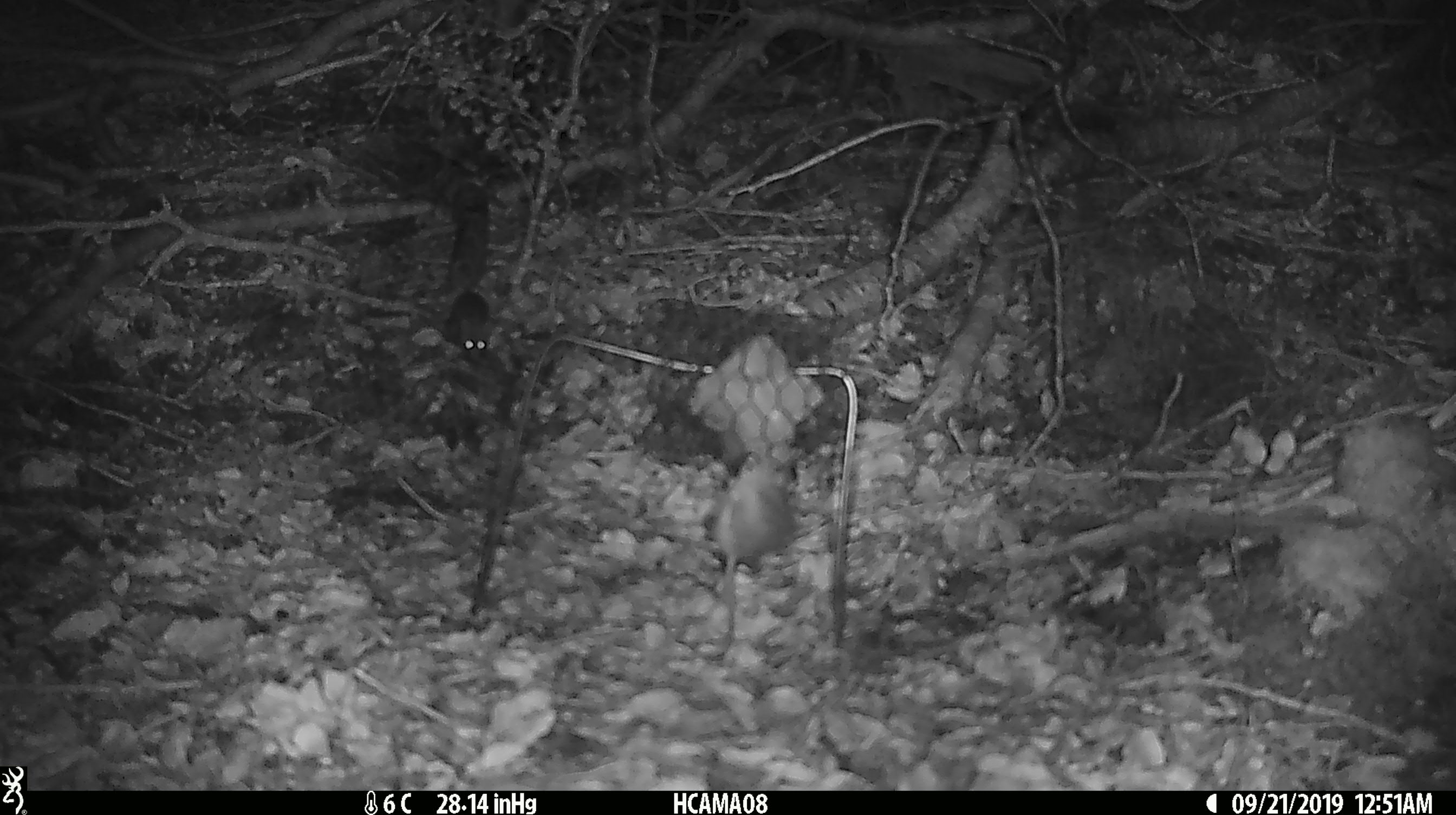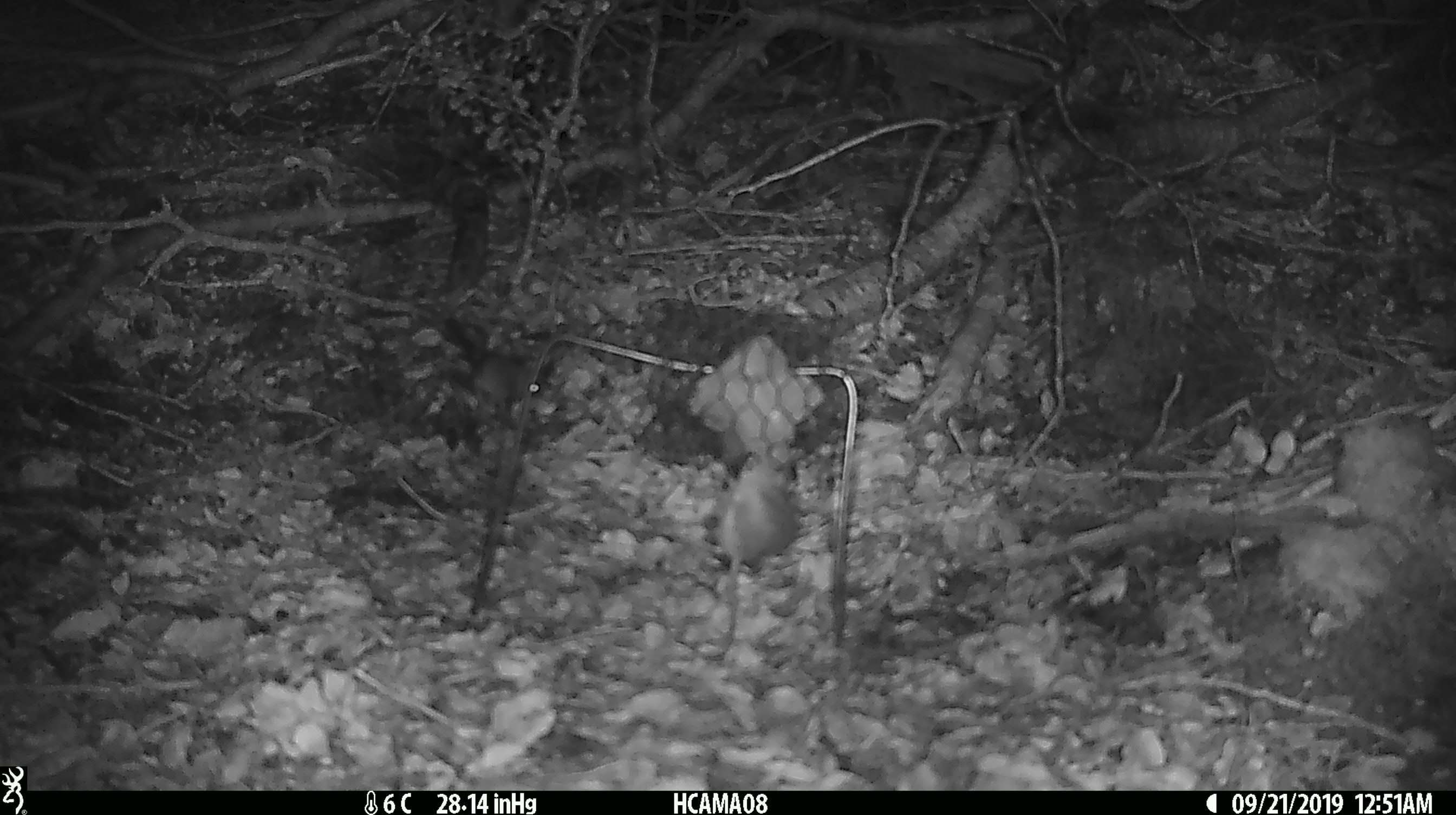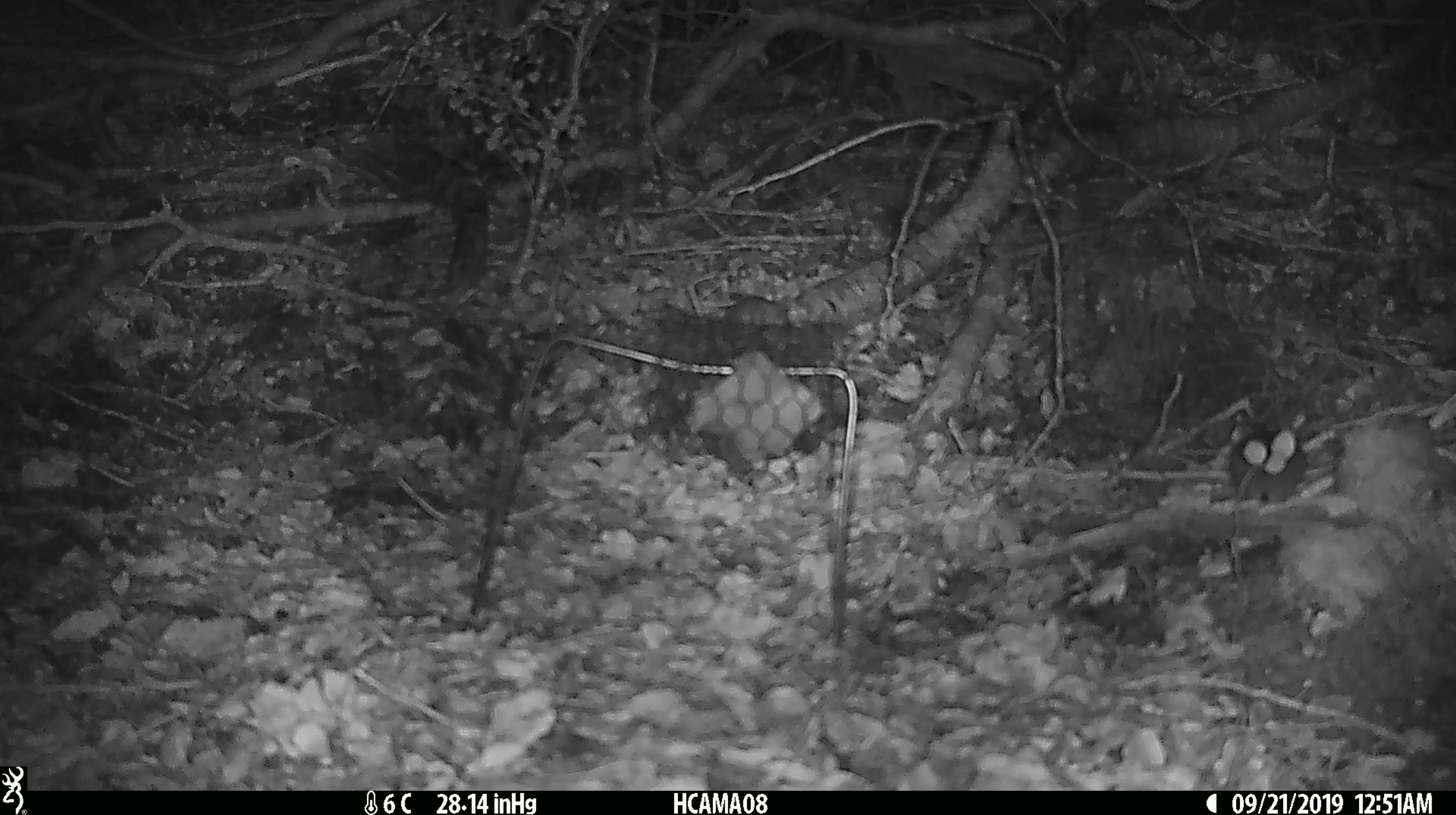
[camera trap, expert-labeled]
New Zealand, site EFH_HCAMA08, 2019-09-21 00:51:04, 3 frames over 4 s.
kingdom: Animalia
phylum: Chordata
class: Mammalia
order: Rodentia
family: Muridae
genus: Mus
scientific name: Mus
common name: mouse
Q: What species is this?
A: Mouse (Mus).